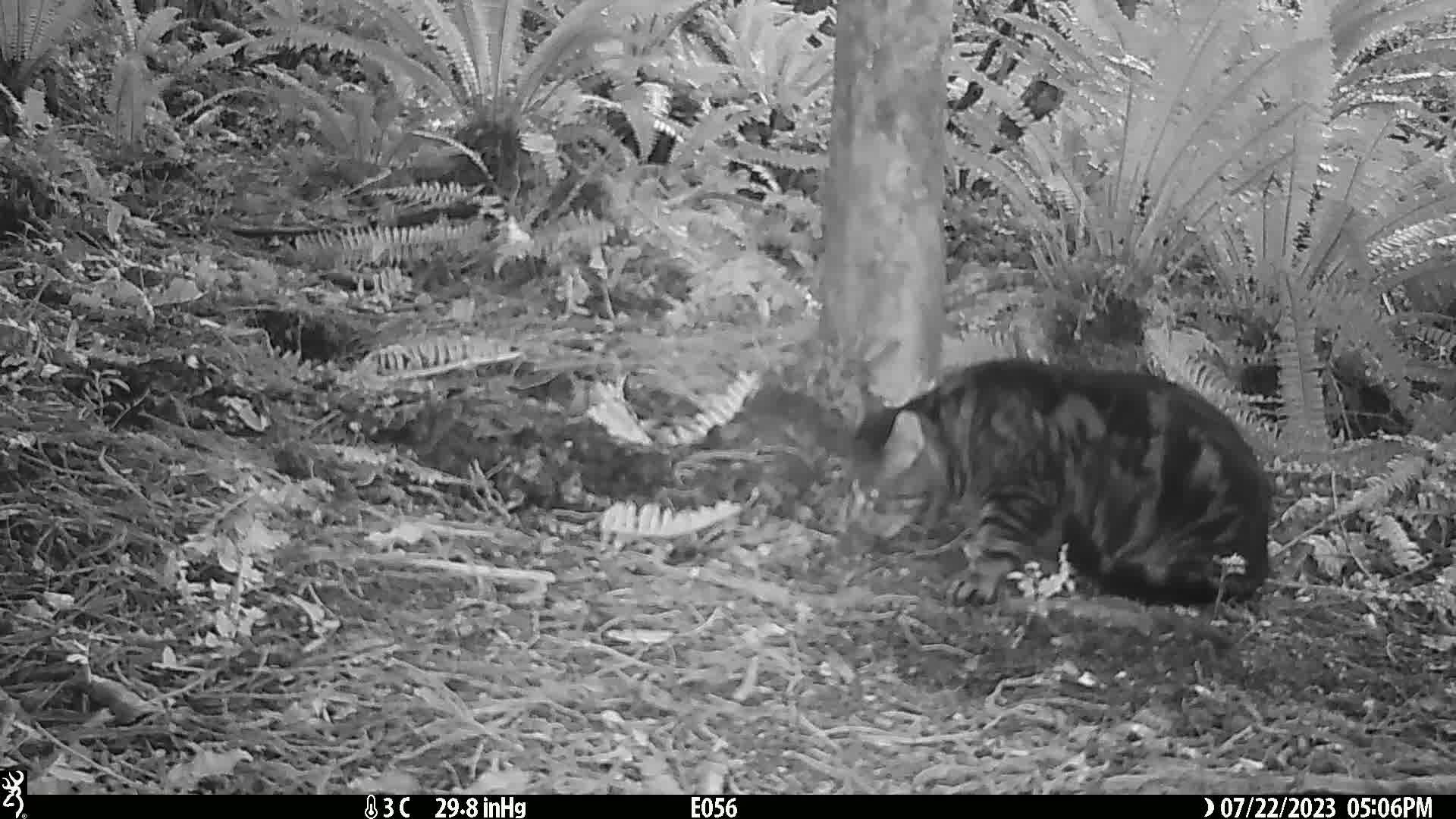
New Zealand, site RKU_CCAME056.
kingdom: Animalia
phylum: Chordata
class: Mammalia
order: Carnivora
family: Felidae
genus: Felis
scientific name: Felis catus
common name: domestic cat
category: cat